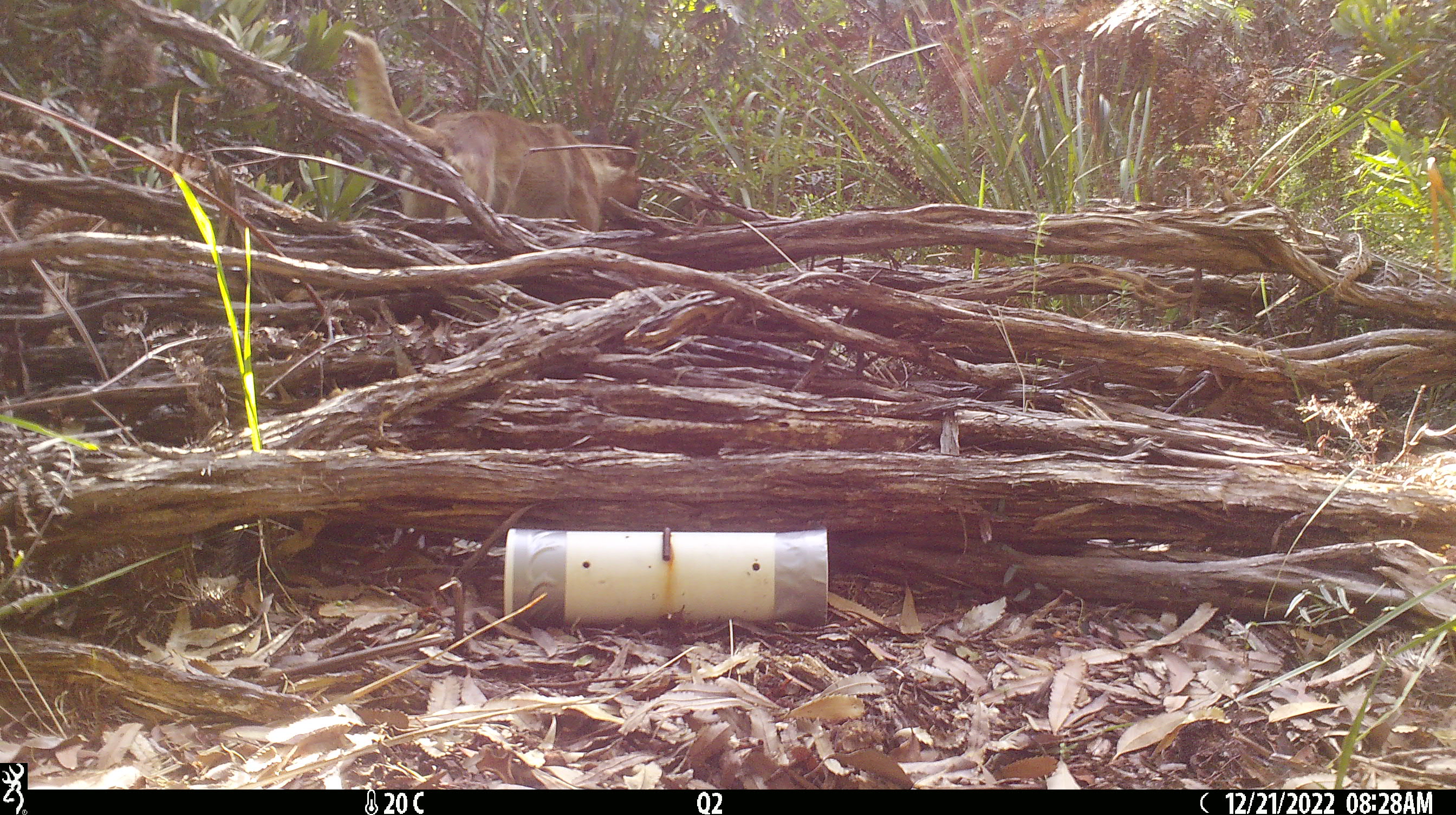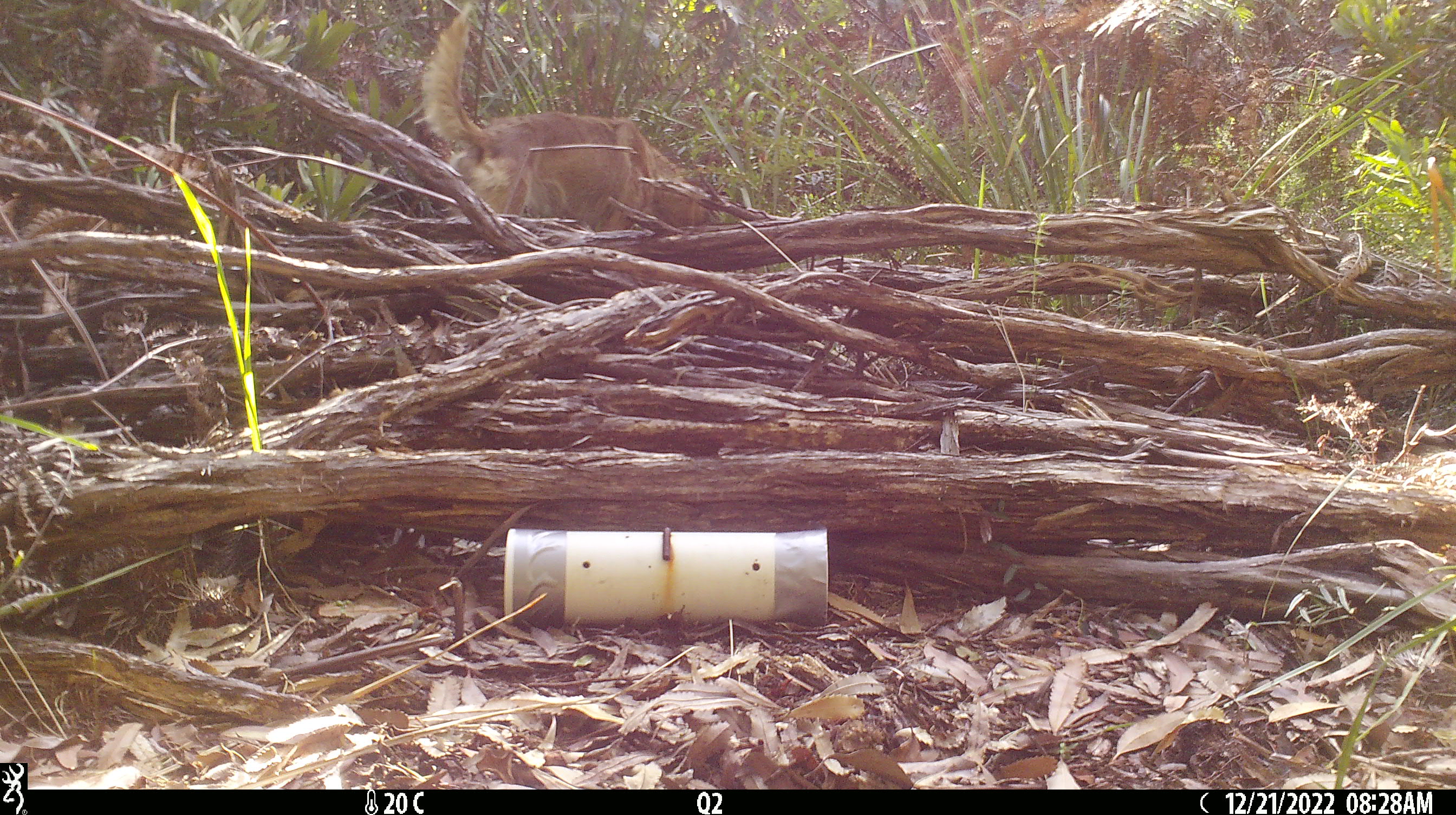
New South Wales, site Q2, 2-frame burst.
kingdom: Animalia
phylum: Chordata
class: Mammalia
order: Carnivora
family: Canidae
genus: Canis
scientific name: Canis familiaris dingo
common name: dingo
Dingo (Canis familiaris dingo).